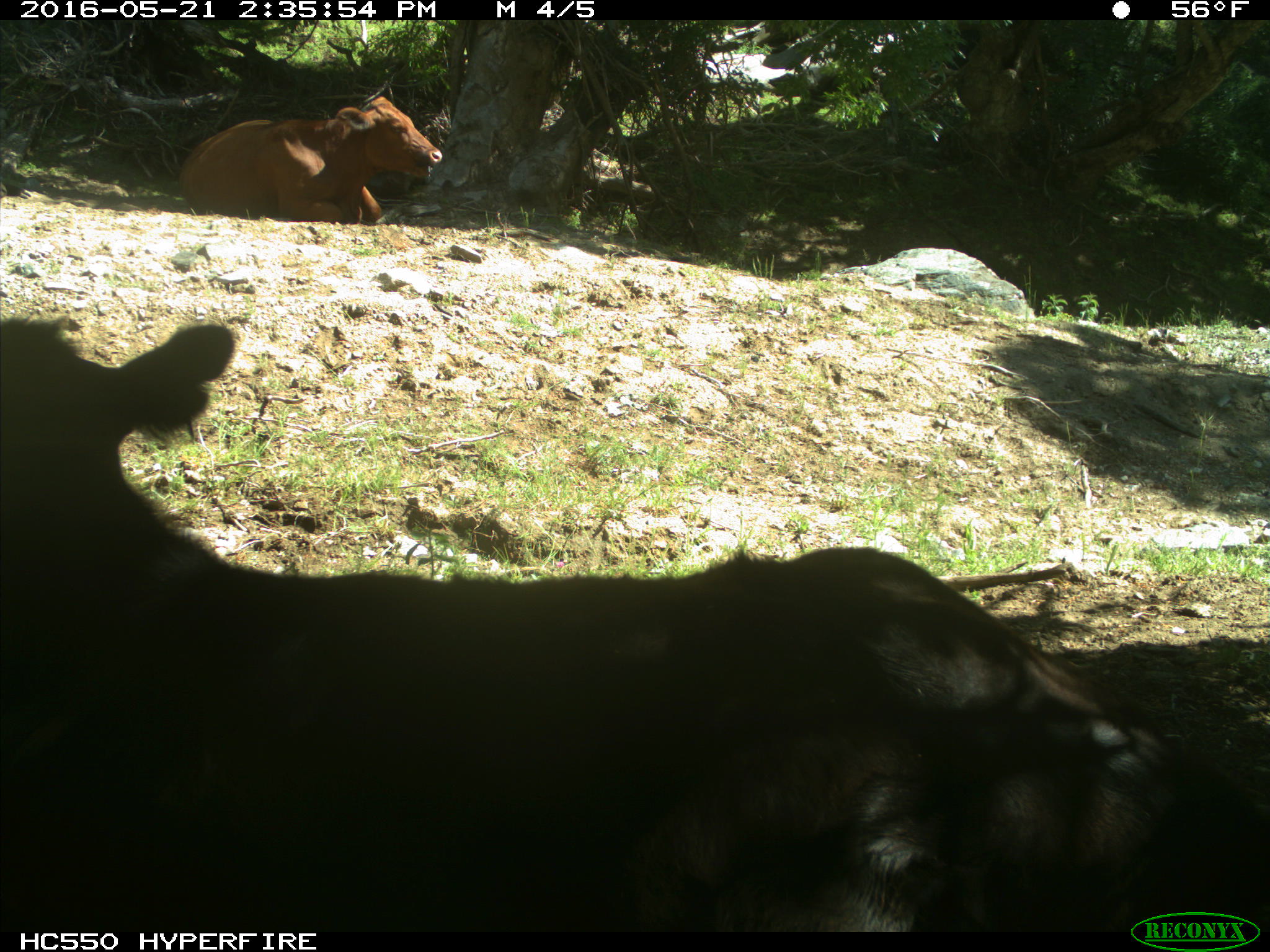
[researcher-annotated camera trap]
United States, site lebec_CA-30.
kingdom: Animalia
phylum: Chordata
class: Mammalia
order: Artiodactyla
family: Bovidae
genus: Bos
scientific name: Bos taurus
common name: domestic cow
Bos taurus (domestic cow).